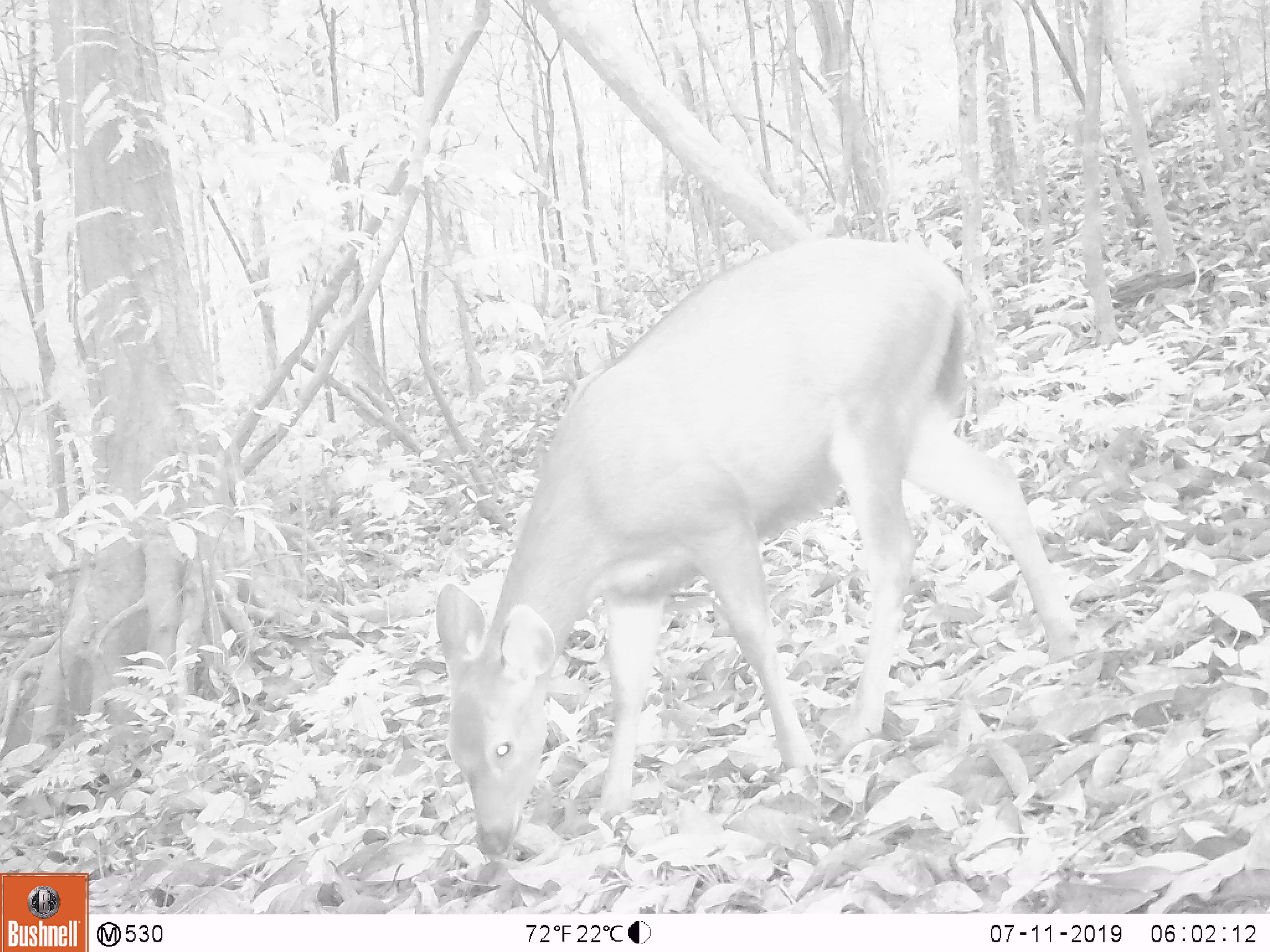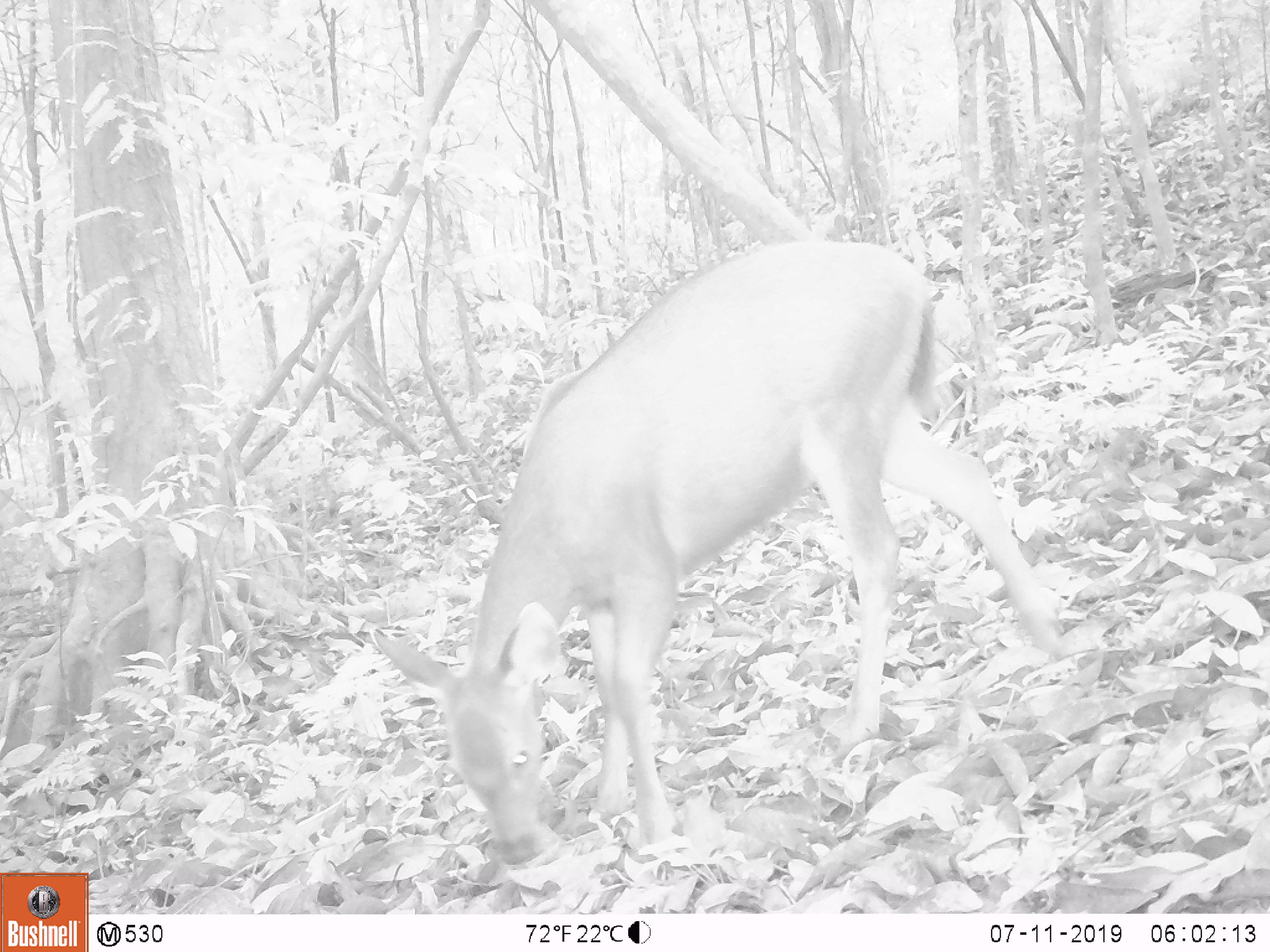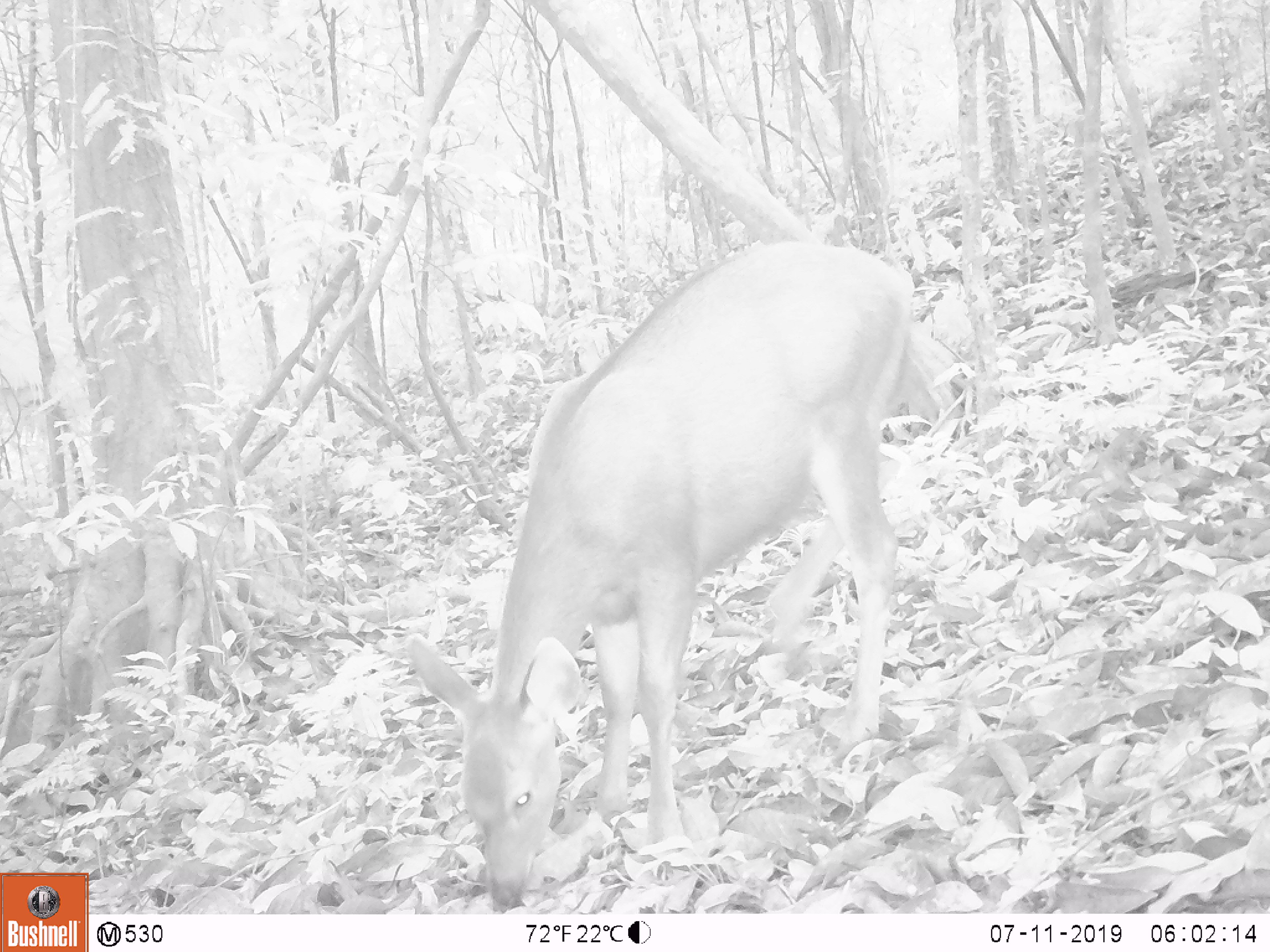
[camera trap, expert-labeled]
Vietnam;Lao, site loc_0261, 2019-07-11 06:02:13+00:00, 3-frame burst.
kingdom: Animalia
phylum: Chordata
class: Mammalia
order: Artiodactyla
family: Cervidae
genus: Rusa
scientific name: Rusa unicolor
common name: sambar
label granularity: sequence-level